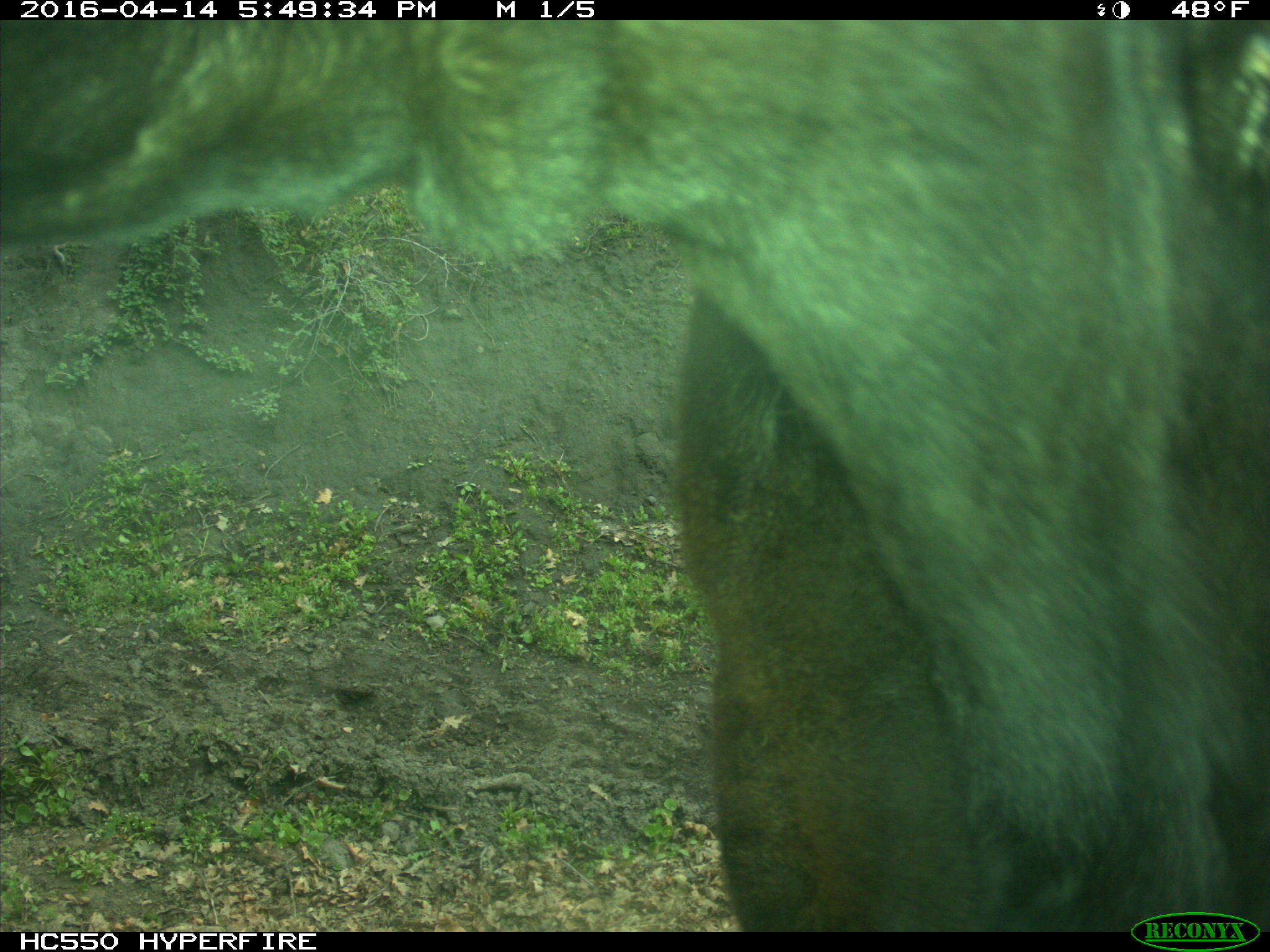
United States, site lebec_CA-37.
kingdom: Animalia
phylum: Chordata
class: Mammalia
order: Artiodactyla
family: Bovidae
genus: Bos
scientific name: Bos taurus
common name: domestic cow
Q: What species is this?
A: Bos taurus (domestic cow).